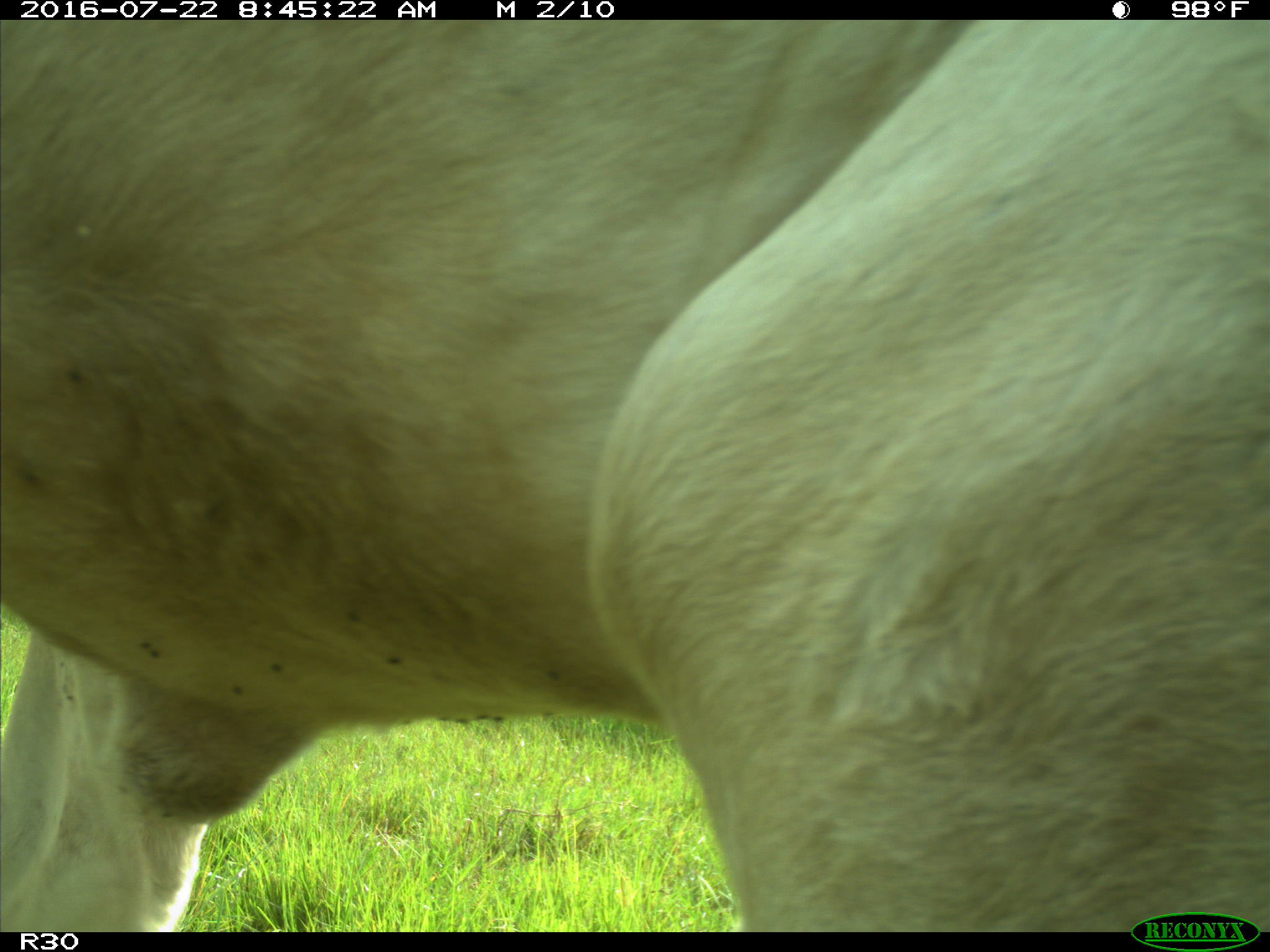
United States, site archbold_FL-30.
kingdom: Animalia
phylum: Chordata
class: Mammalia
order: Artiodactyla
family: Bovidae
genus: Bos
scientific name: Bos taurus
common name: domestic cow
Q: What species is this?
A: Bos taurus (domestic cow).